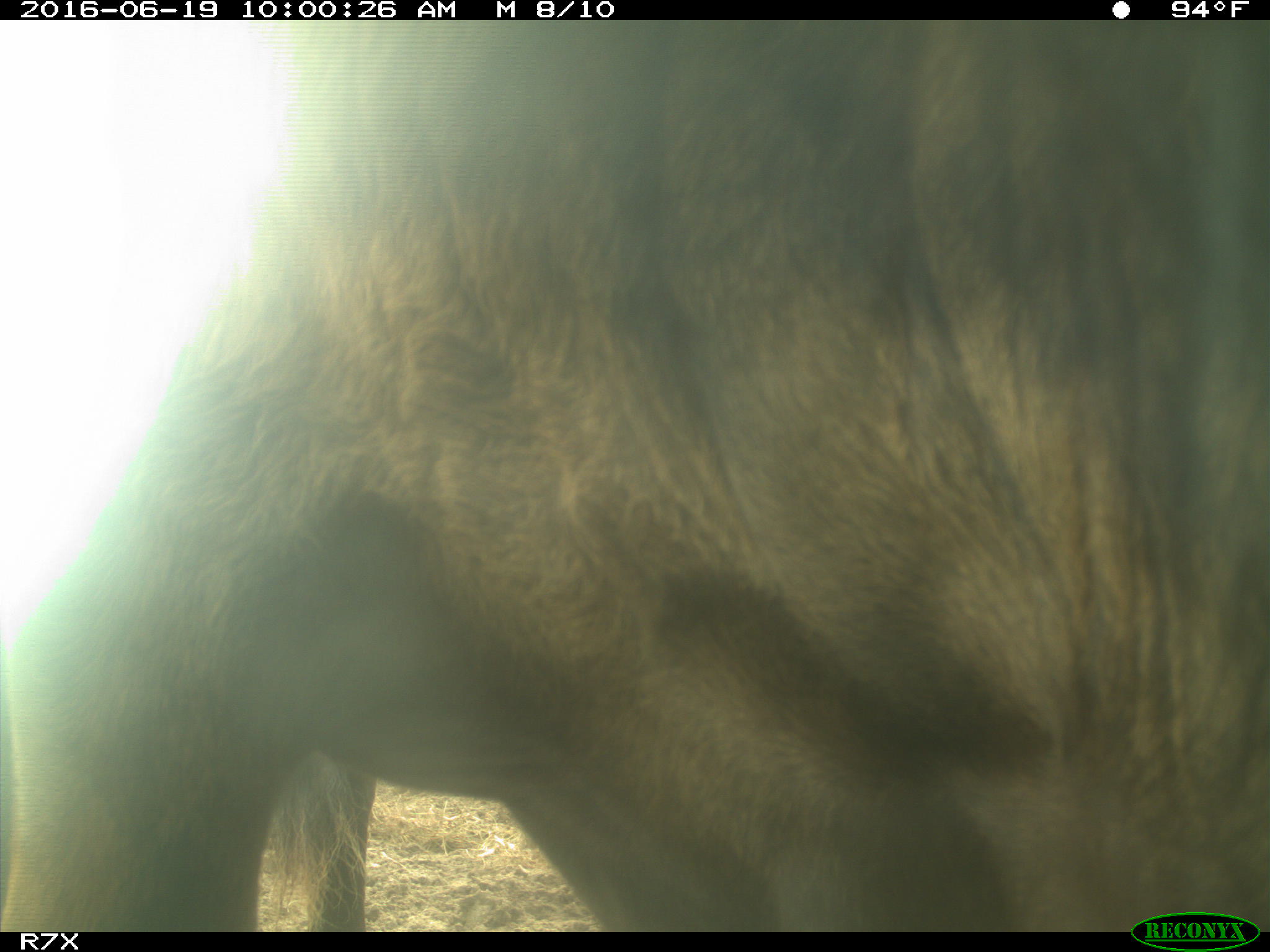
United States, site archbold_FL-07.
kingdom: Animalia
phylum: Chordata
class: Mammalia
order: Artiodactyla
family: Bovidae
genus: Bos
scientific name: Bos taurus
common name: domestic cow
Bos taurus (domestic cow).